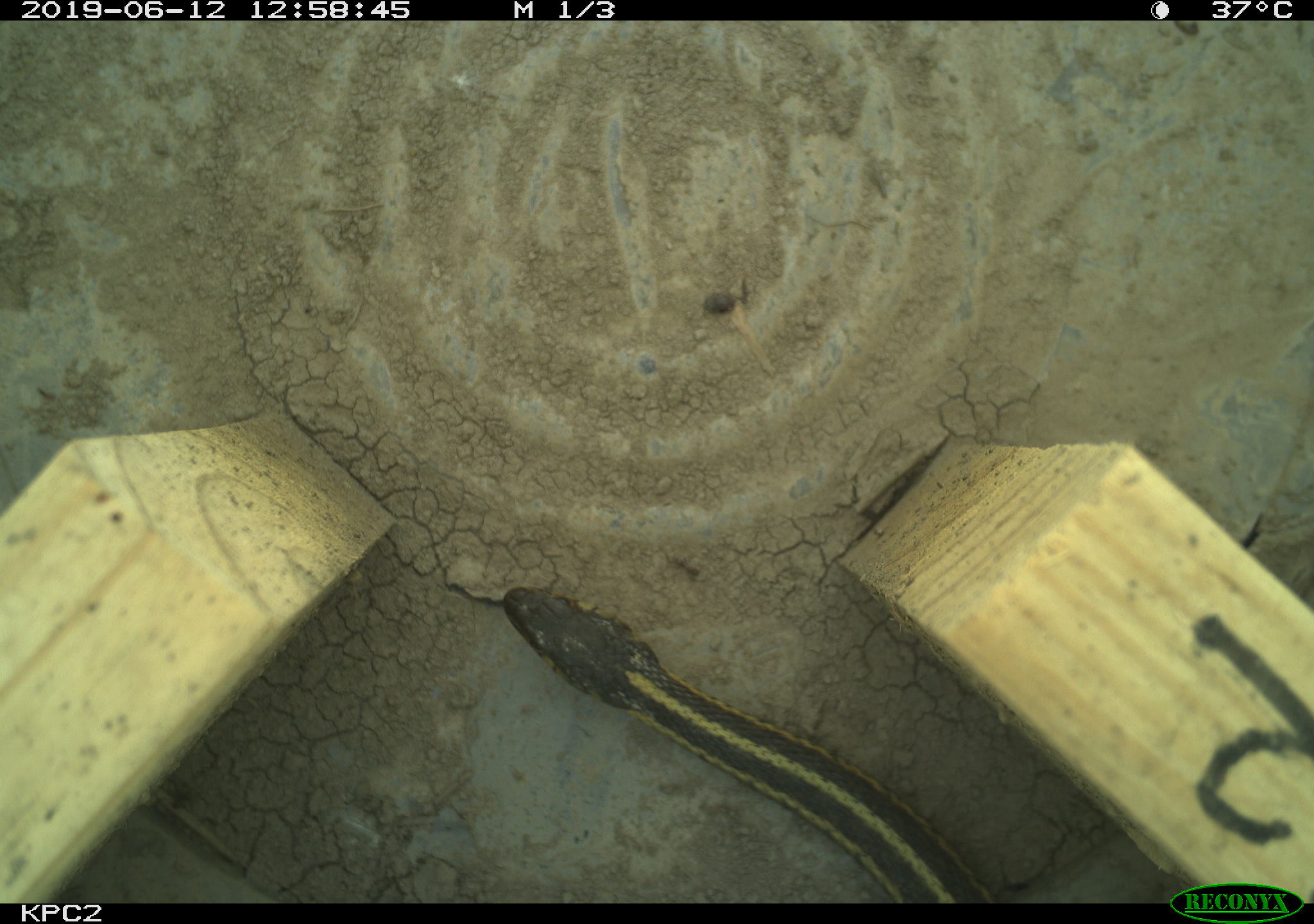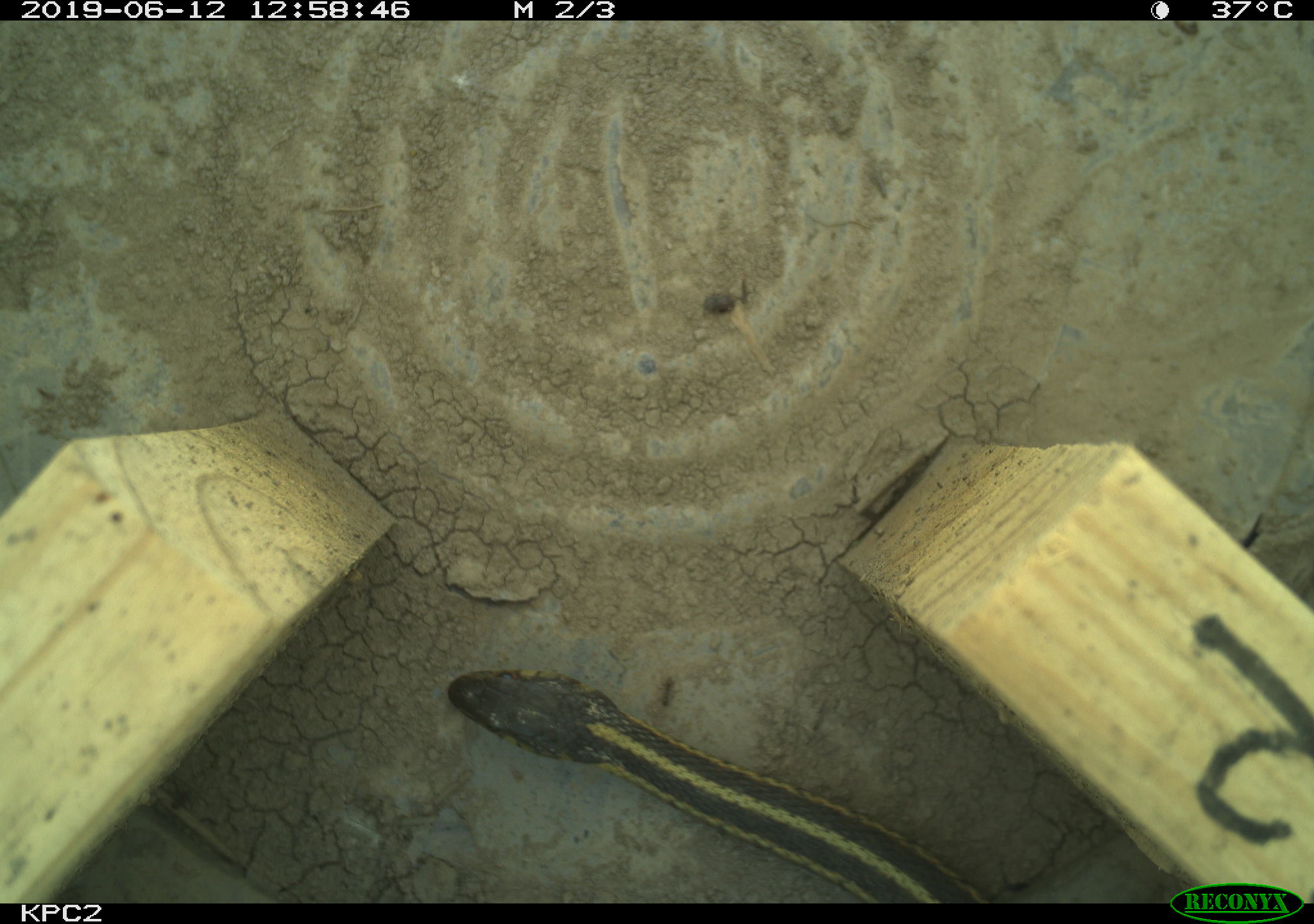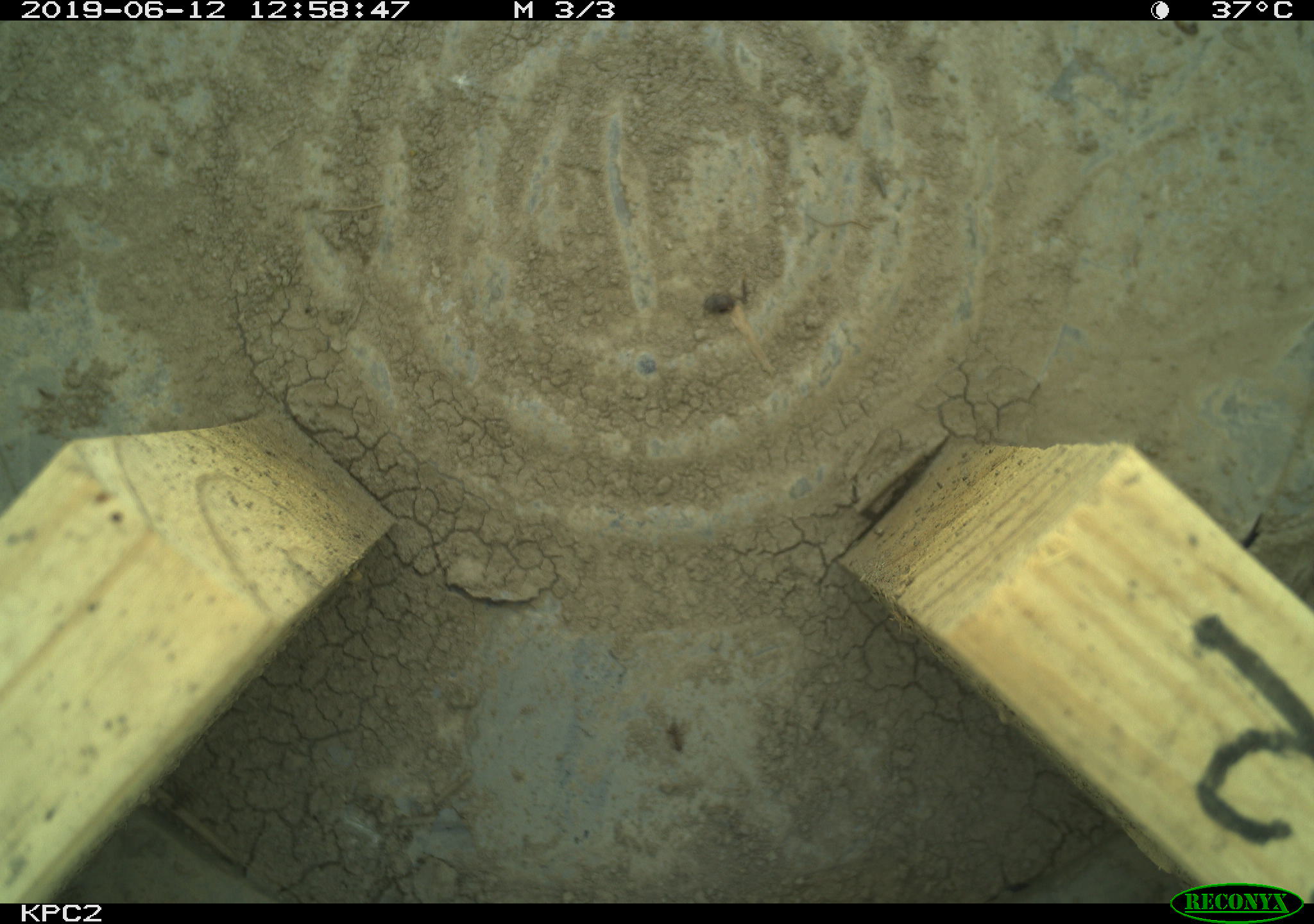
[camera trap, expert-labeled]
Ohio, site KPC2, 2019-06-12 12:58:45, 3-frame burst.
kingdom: Animalia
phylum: Chordata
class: Reptilia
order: Squamata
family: Colubridae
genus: Thamnophis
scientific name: Thamnophis sirtalis sirtalis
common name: eastern gartersnake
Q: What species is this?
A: Eastern gartersnake (Thamnophis sirtalis sirtalis).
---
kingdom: Animalia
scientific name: Animalia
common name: animal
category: invertebrate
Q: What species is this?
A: Invertebrate (animal) (Animalia).